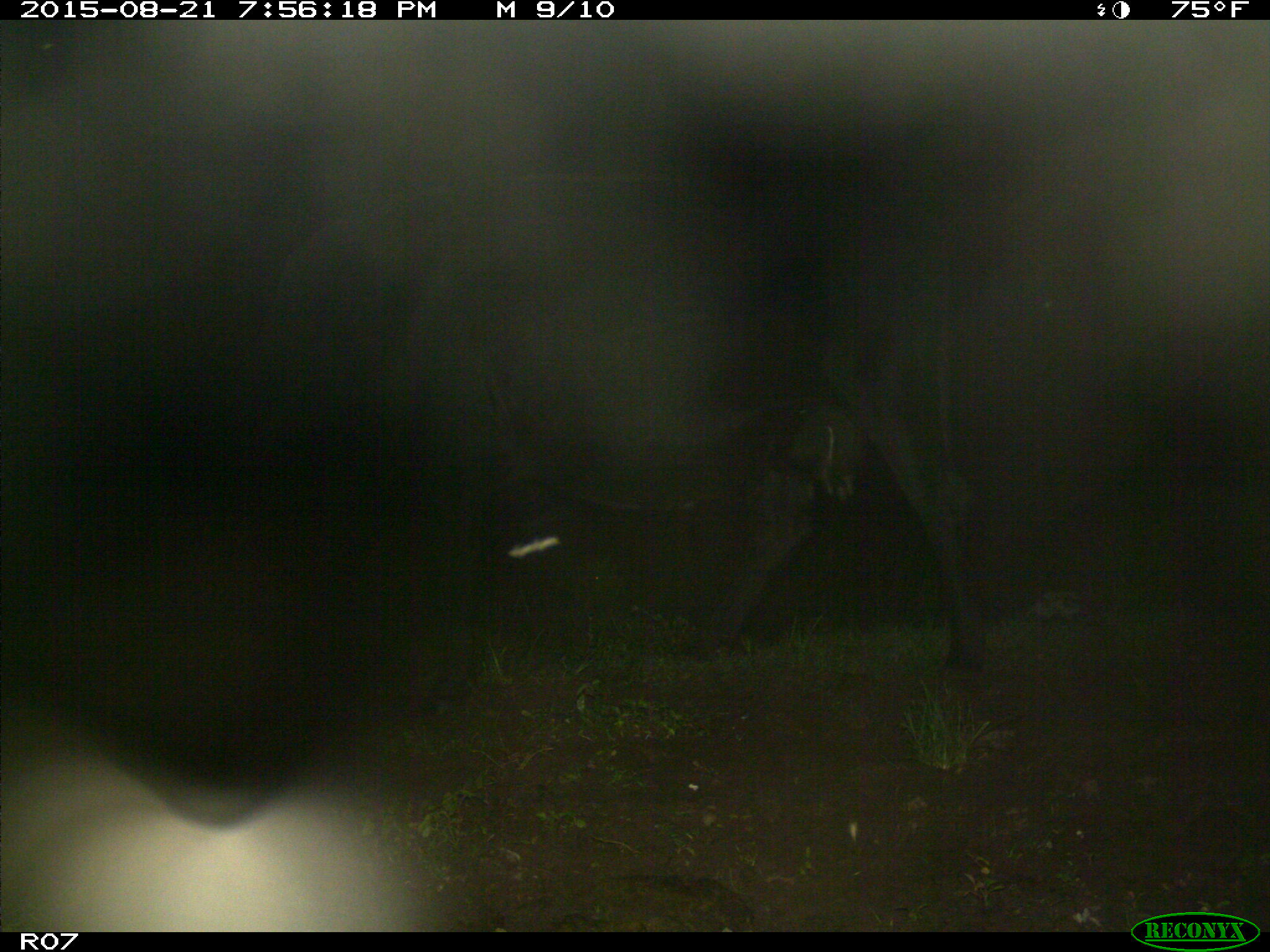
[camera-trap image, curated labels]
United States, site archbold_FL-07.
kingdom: Animalia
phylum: Chordata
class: Mammalia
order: Artiodactyla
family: Bovidae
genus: Bos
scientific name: Bos taurus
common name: domestic cow